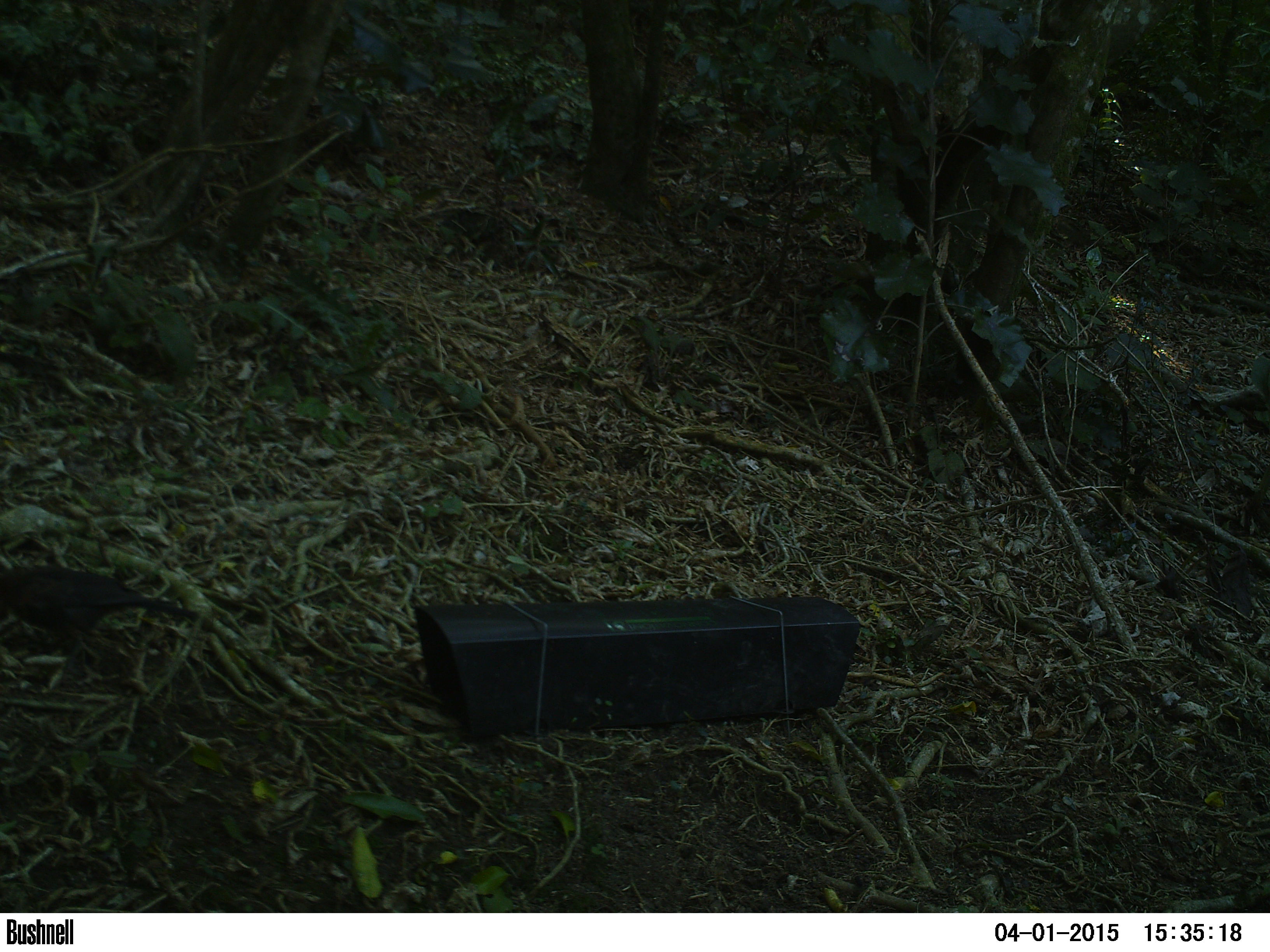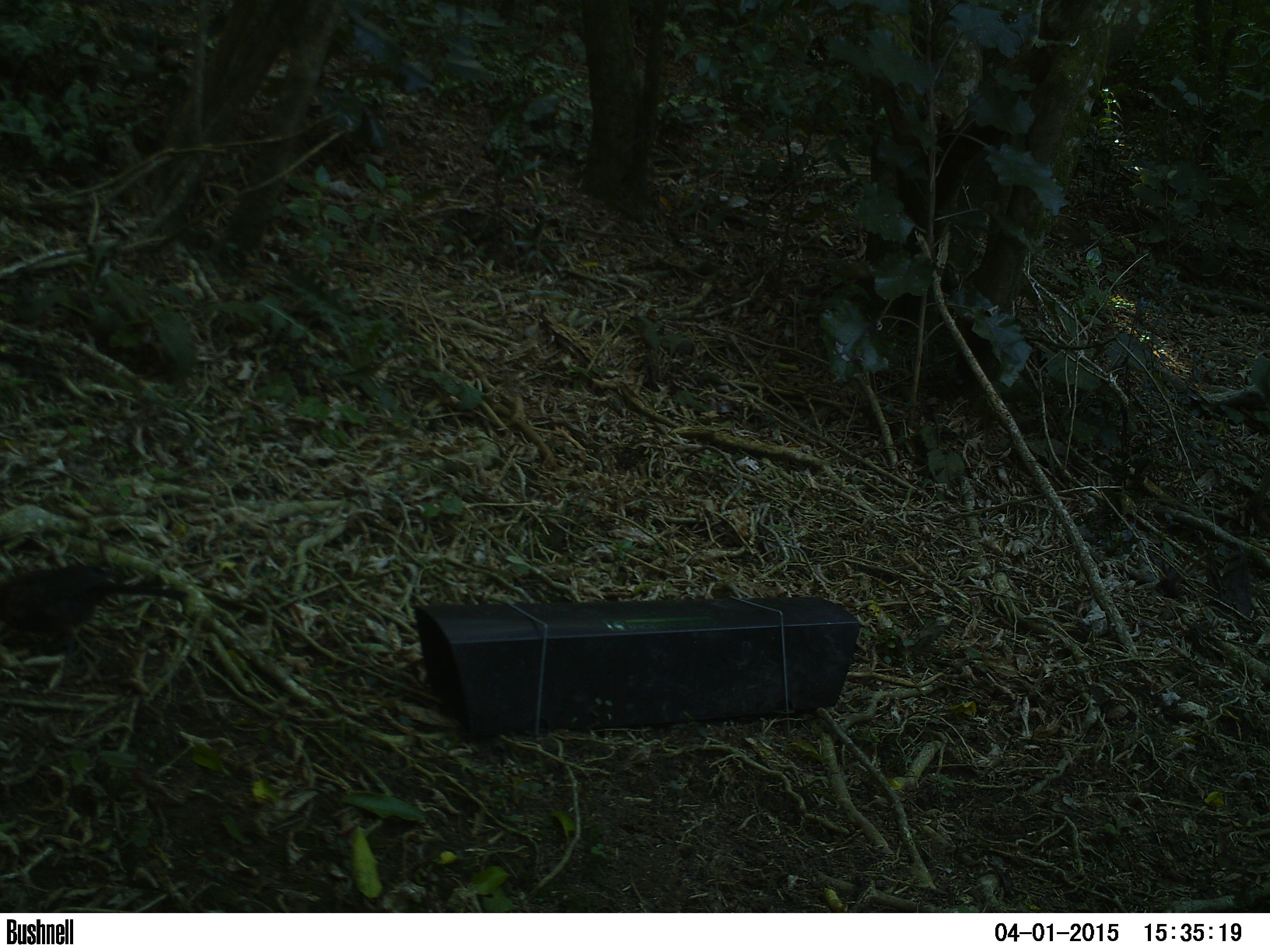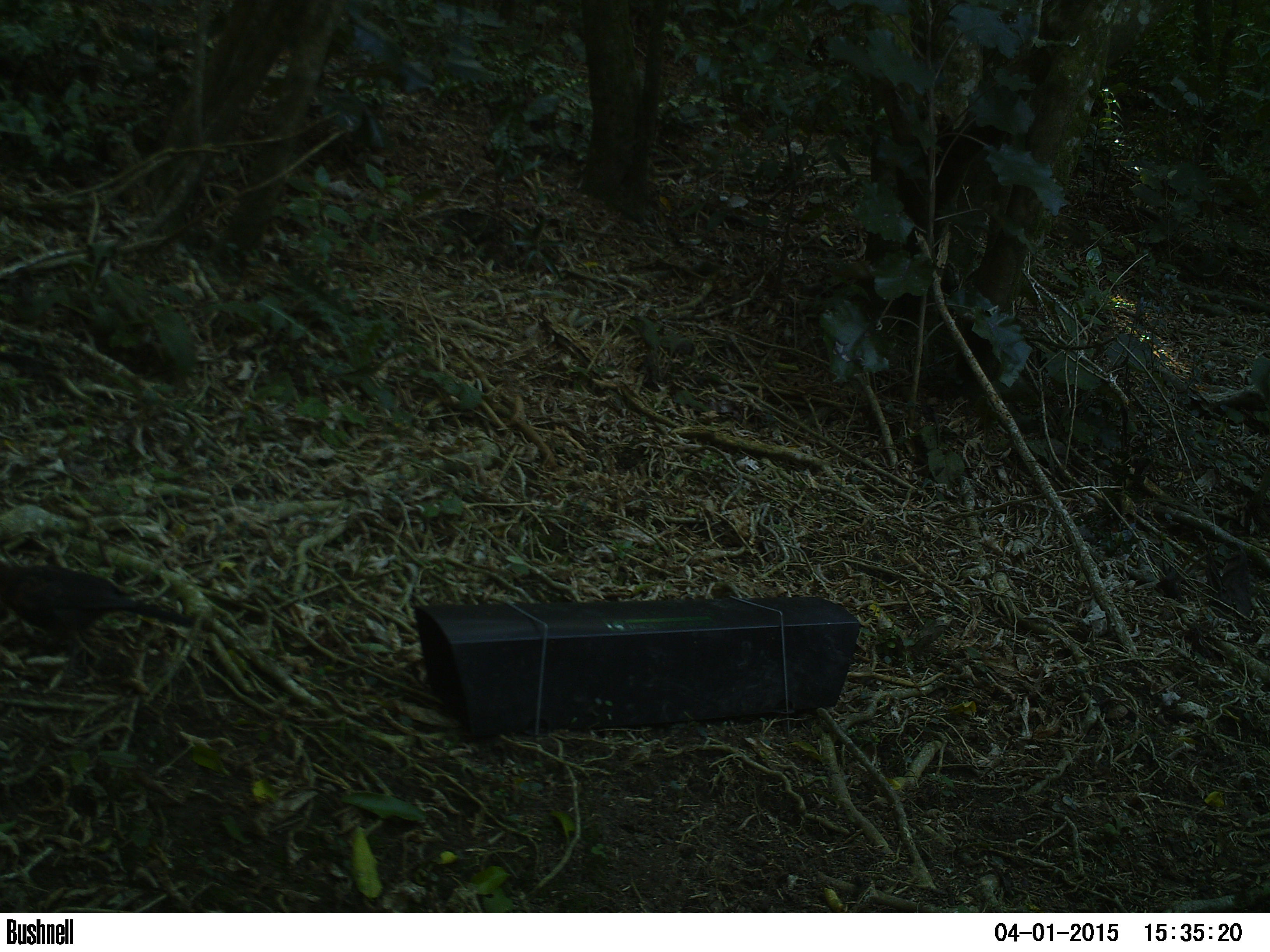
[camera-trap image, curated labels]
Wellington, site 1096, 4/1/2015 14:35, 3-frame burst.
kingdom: Animalia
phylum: Chordata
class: Aves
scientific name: Aves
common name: bird